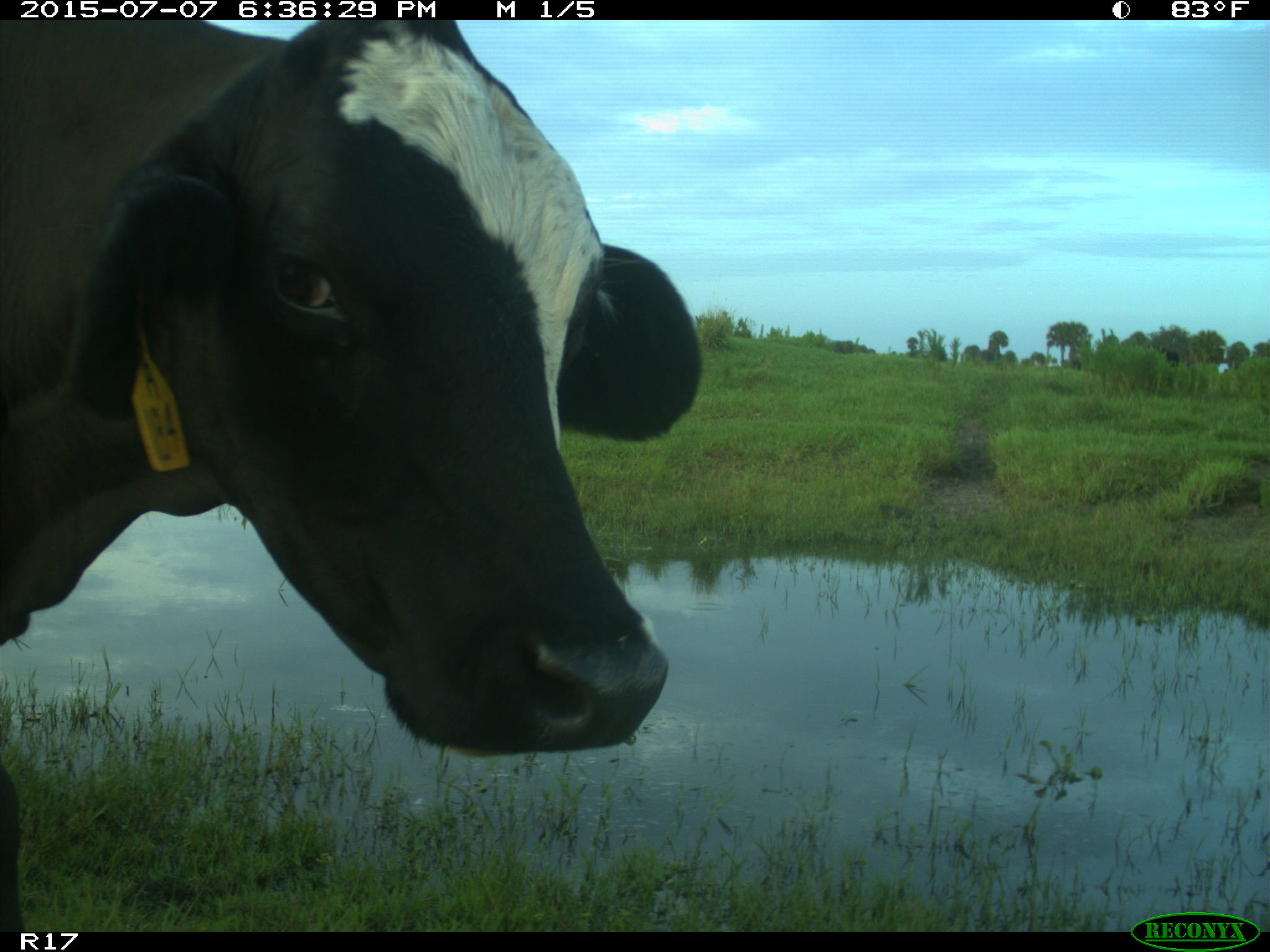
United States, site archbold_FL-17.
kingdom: Animalia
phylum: Chordata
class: Mammalia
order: Artiodactyla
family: Bovidae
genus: Bos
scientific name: Bos taurus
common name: domestic cow